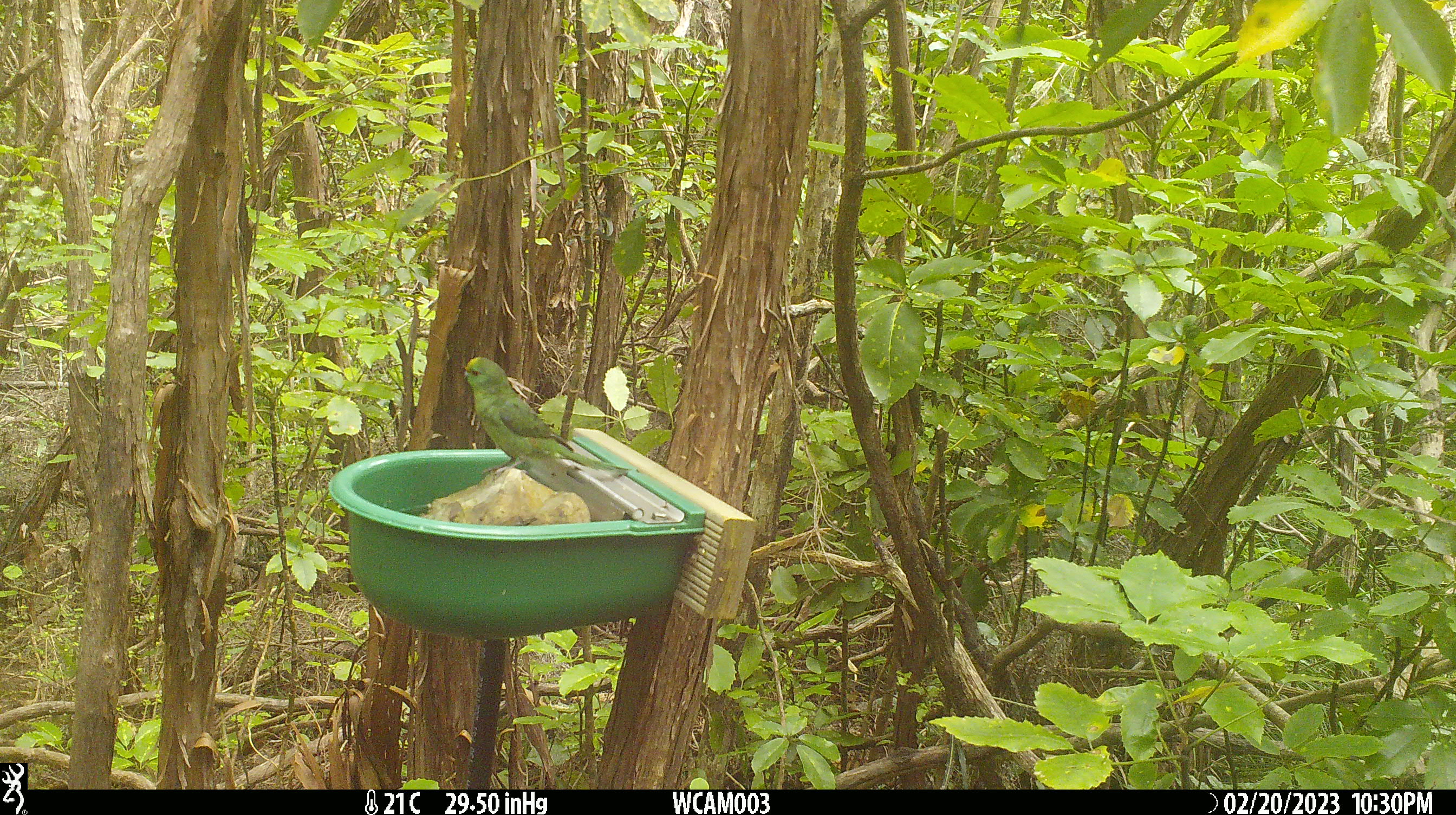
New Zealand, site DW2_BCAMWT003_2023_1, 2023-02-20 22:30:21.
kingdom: Animalia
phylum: Chordata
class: Aves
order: Psittaciformes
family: Psittaculidae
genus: Cyanoramphus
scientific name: Cyanoramphus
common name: parakeet